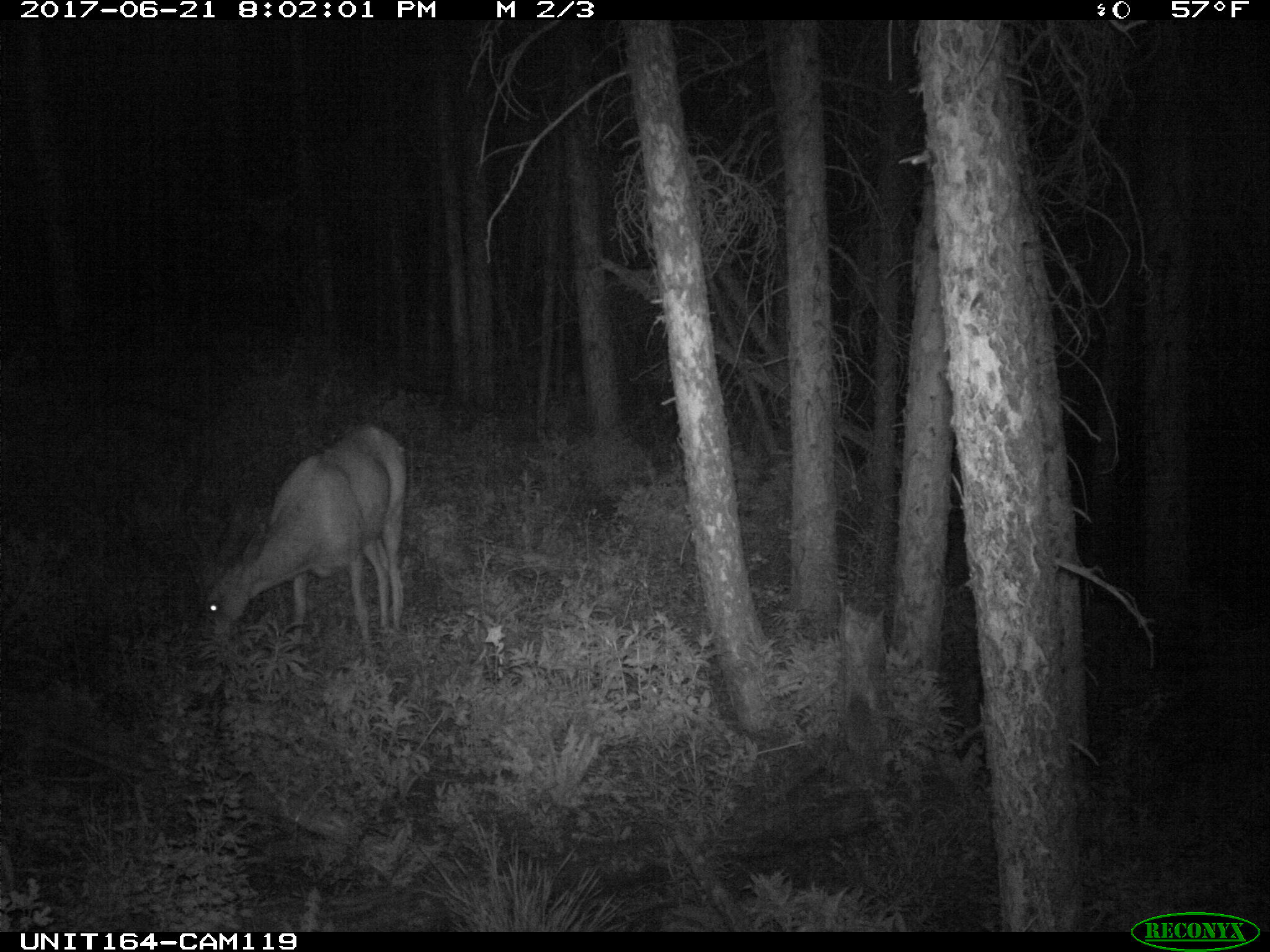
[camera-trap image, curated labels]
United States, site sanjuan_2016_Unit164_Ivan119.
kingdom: Animalia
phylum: Chordata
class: Mammalia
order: Artiodactyla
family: Cervidae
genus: Odocoileus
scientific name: Odocoileus hemionus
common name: mule deer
Odocoileus hemionus (mule deer).